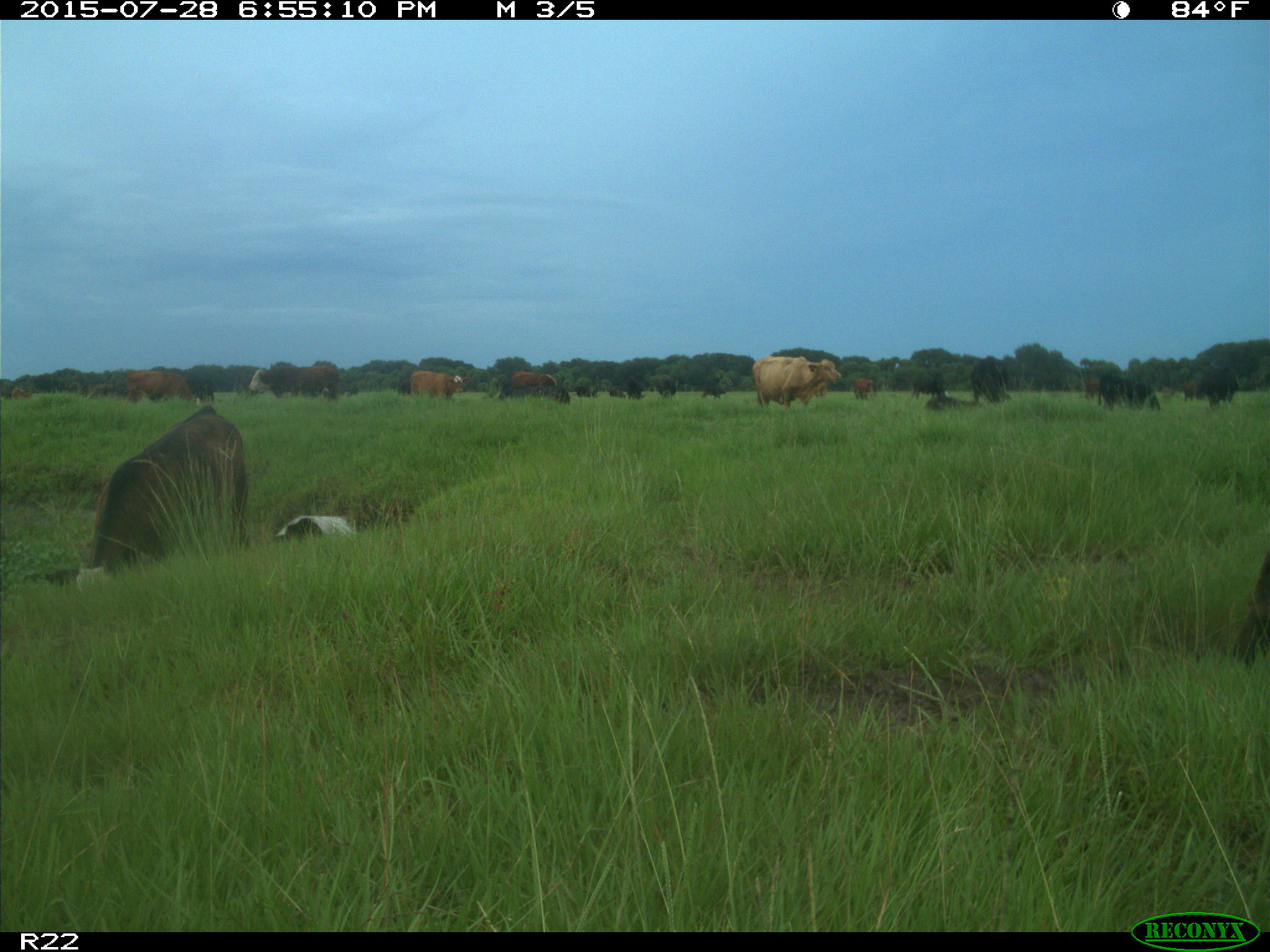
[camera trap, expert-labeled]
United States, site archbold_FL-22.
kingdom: Animalia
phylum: Chordata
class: Mammalia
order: Artiodactyla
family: Bovidae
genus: Bos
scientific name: Bos taurus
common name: domestic cow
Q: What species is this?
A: Bos taurus (domestic cow).